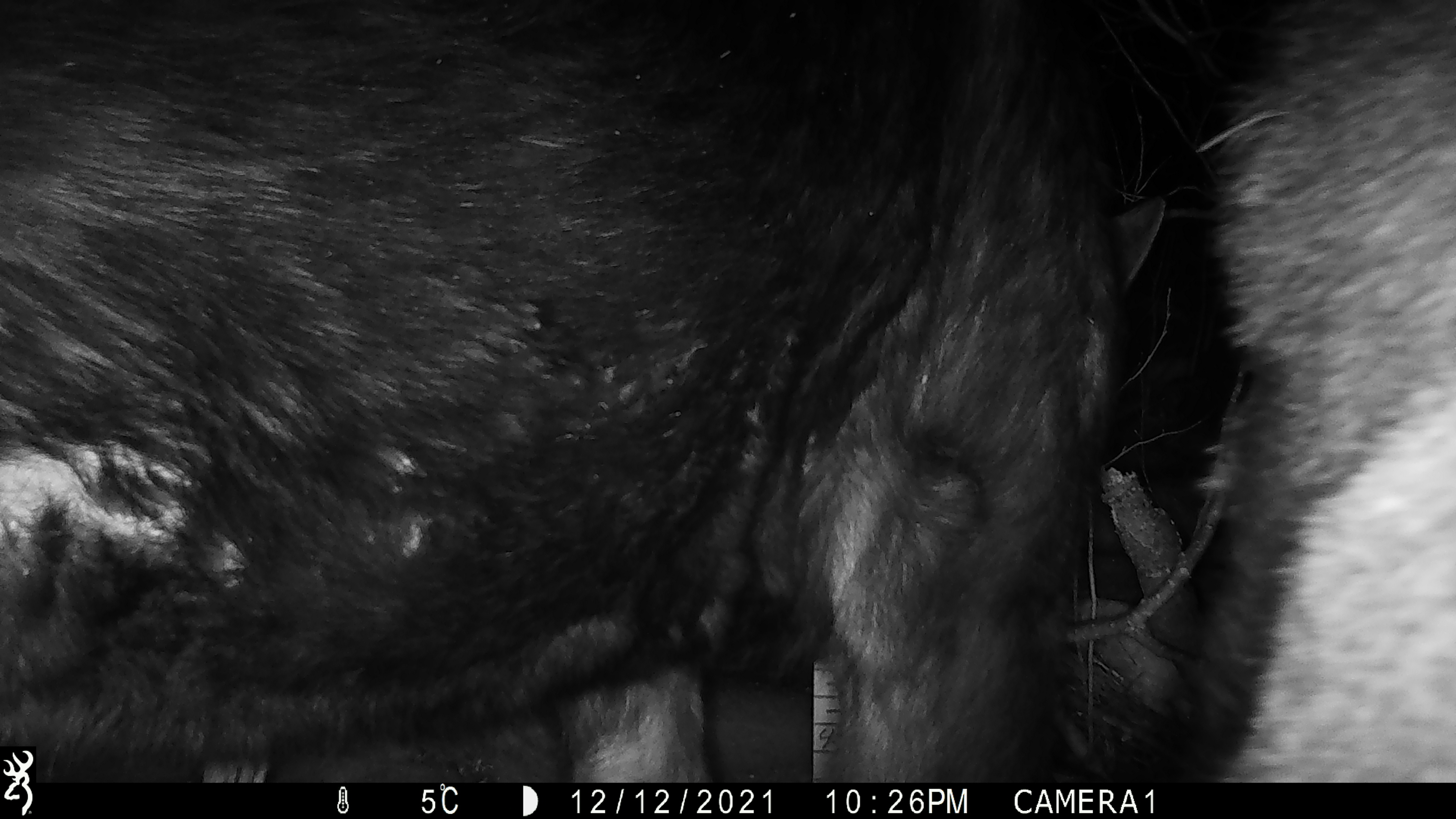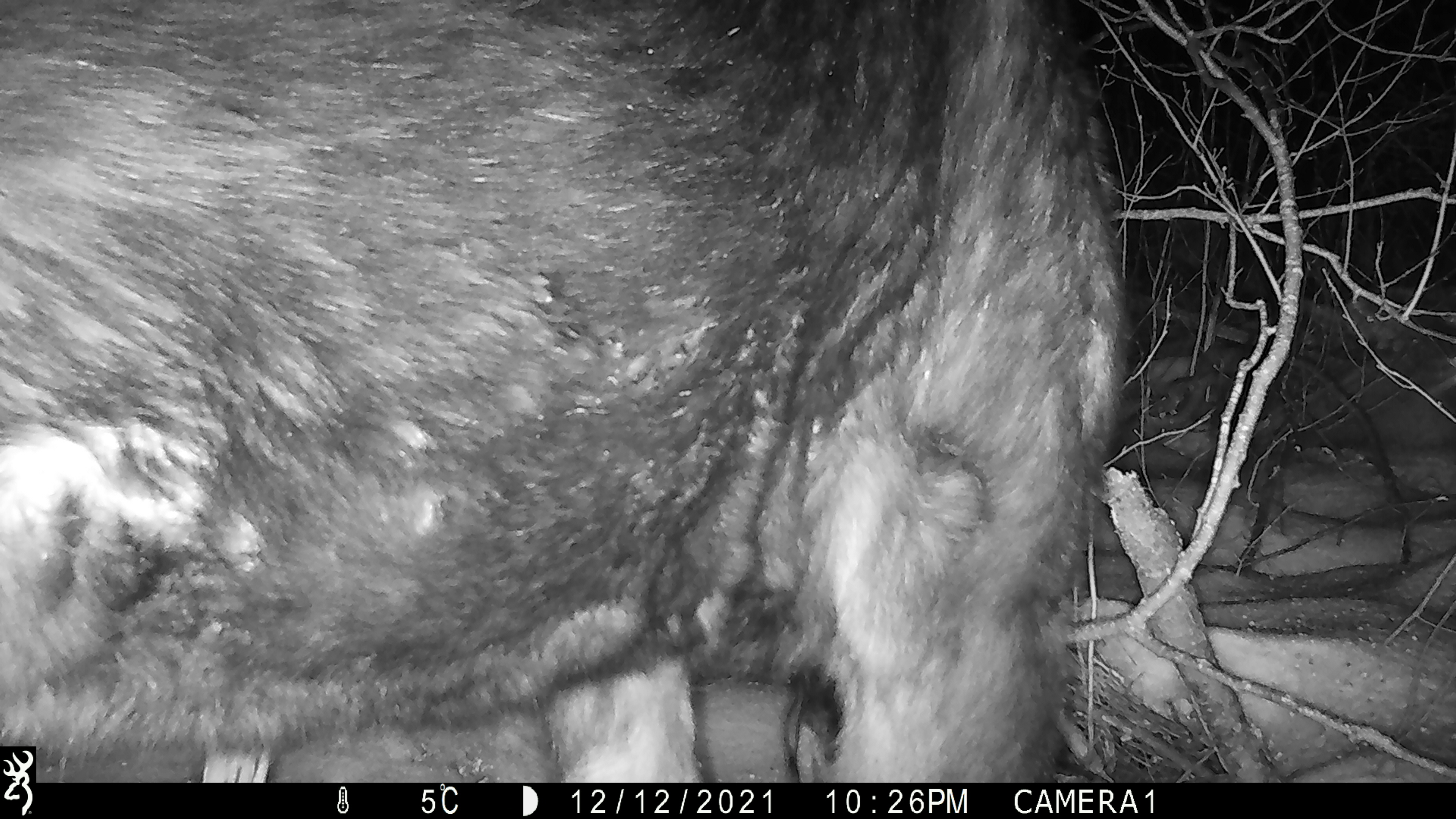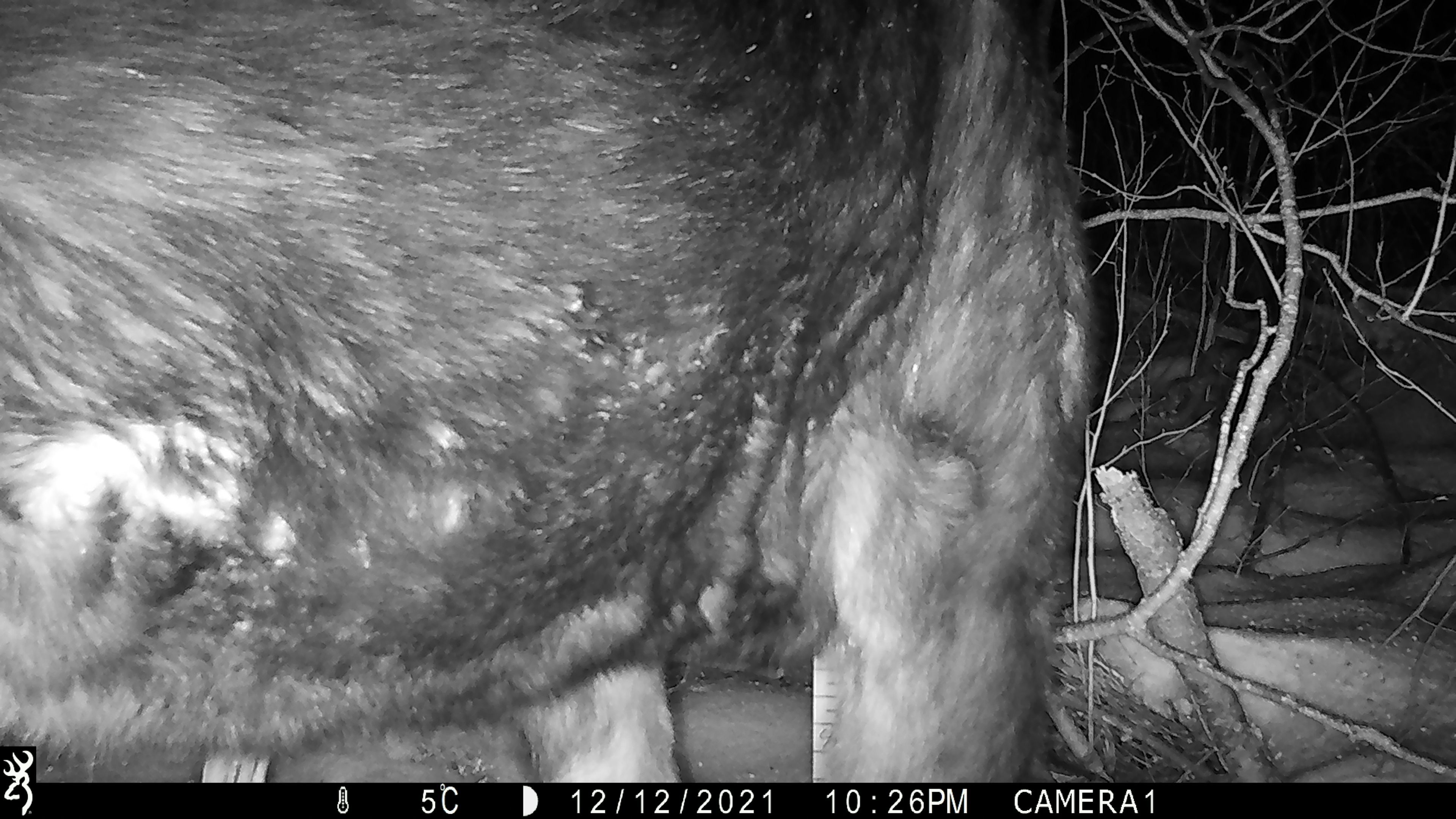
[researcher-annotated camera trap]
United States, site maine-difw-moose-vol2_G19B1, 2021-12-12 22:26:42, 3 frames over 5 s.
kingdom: Animalia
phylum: Chordata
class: Mammalia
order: Artiodactyla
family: Cervidae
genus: Alces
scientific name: Alces alces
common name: moose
Moose (Alces alces).